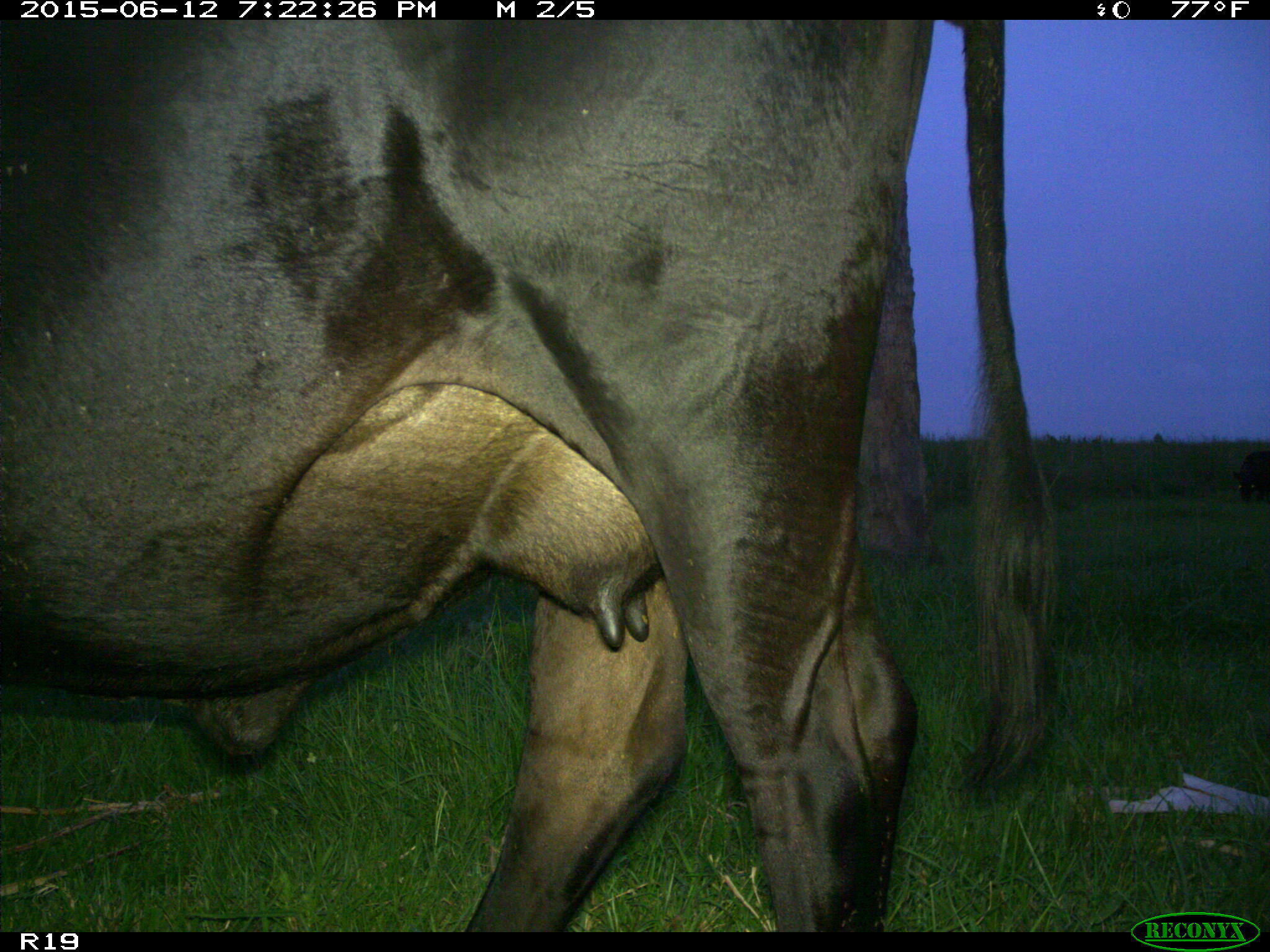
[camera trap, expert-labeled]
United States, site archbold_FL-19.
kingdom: Animalia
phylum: Chordata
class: Mammalia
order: Artiodactyla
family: Bovidae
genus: Bos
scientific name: Bos taurus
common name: domestic cow